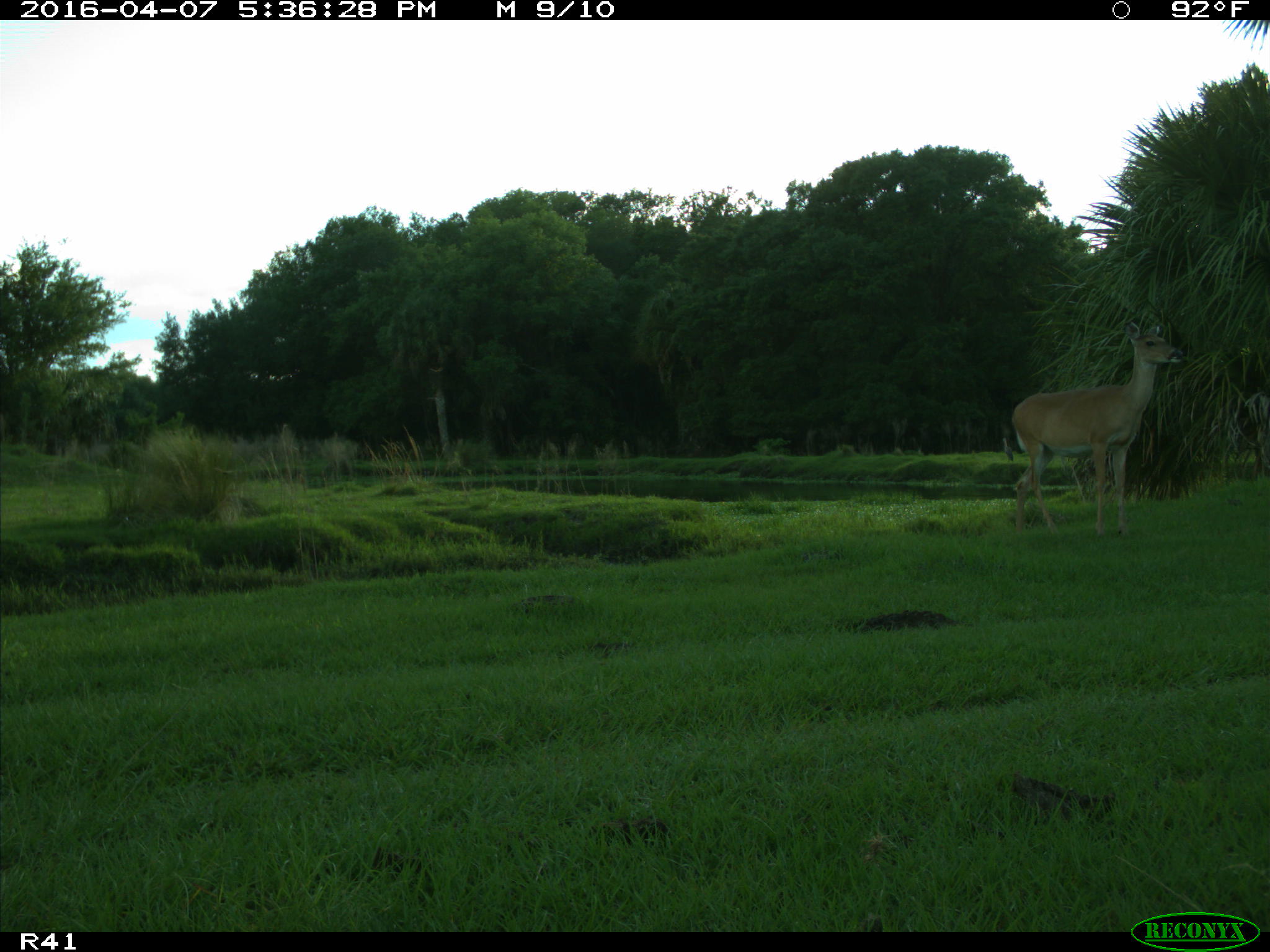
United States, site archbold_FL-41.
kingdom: Animalia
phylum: Chordata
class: Mammalia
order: Artiodactyla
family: Cervidae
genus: Odocoileus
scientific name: Odocoileus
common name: deer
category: unidentified deer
Unidentified deer (deer) (Odocoileus).